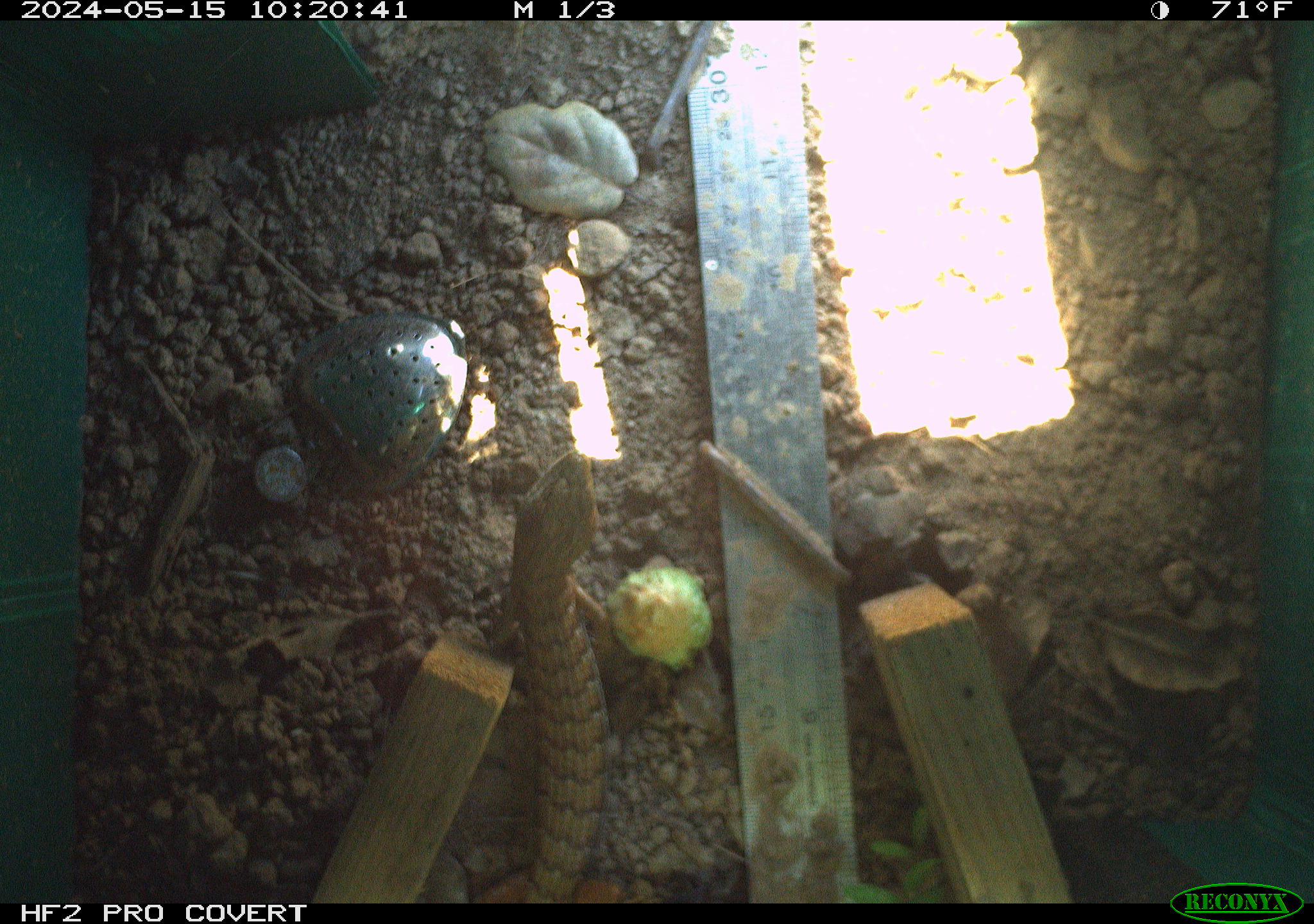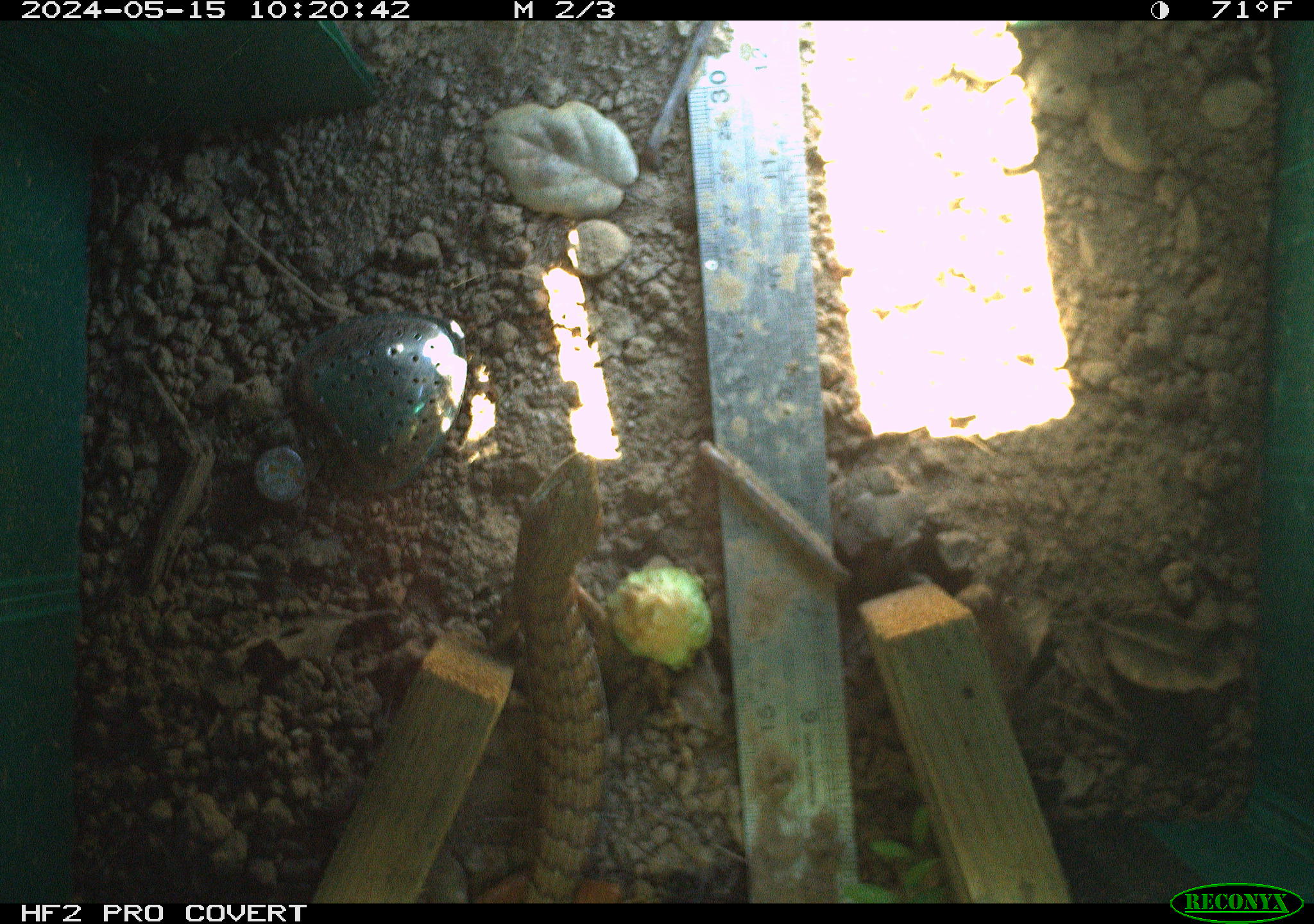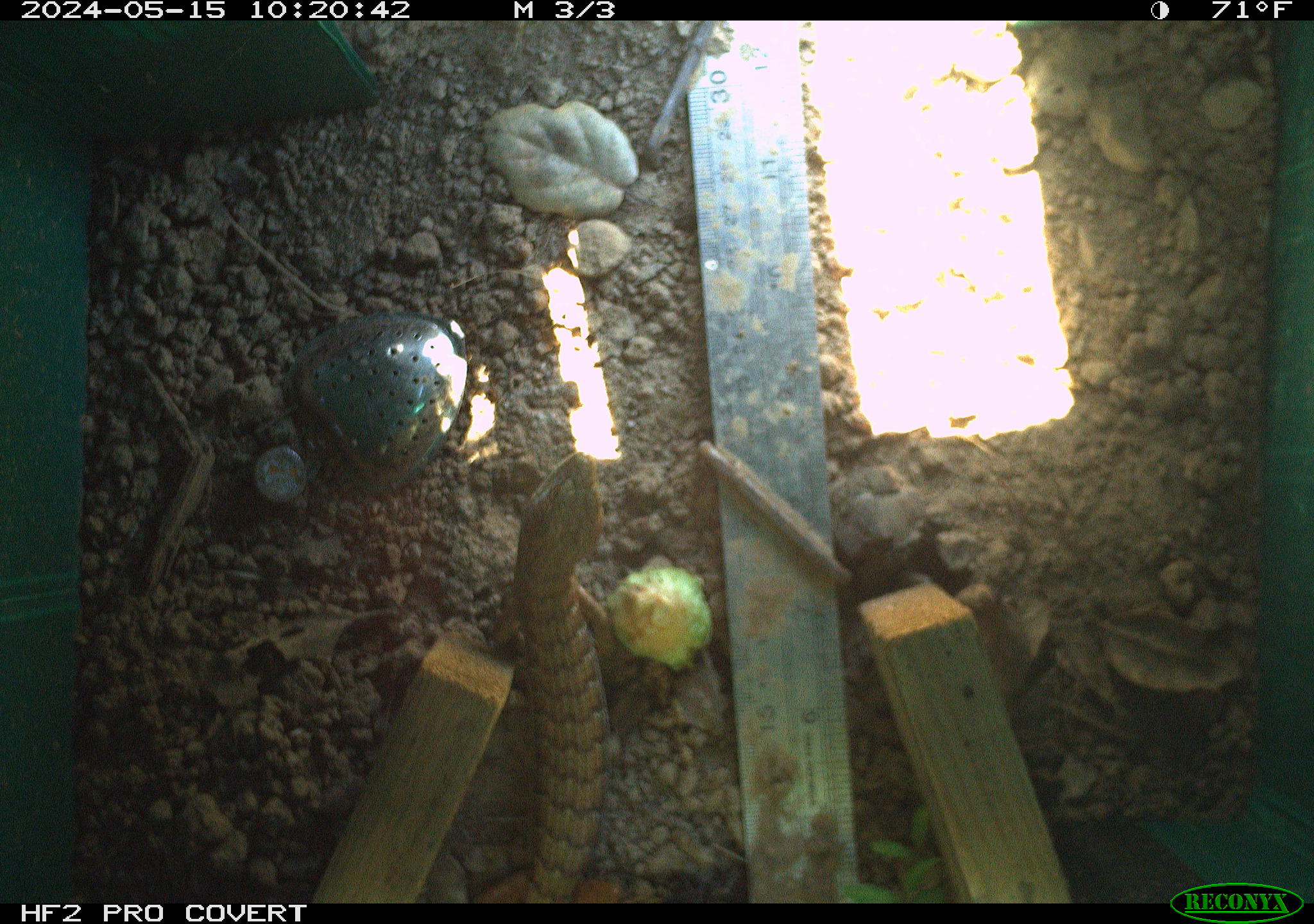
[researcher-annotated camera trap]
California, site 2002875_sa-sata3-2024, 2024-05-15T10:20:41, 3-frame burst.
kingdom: Animalia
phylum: Chordata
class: Reptilia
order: Squamata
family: Anguidae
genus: Elgaria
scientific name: Elgaria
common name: alligator lizards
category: elgaria species